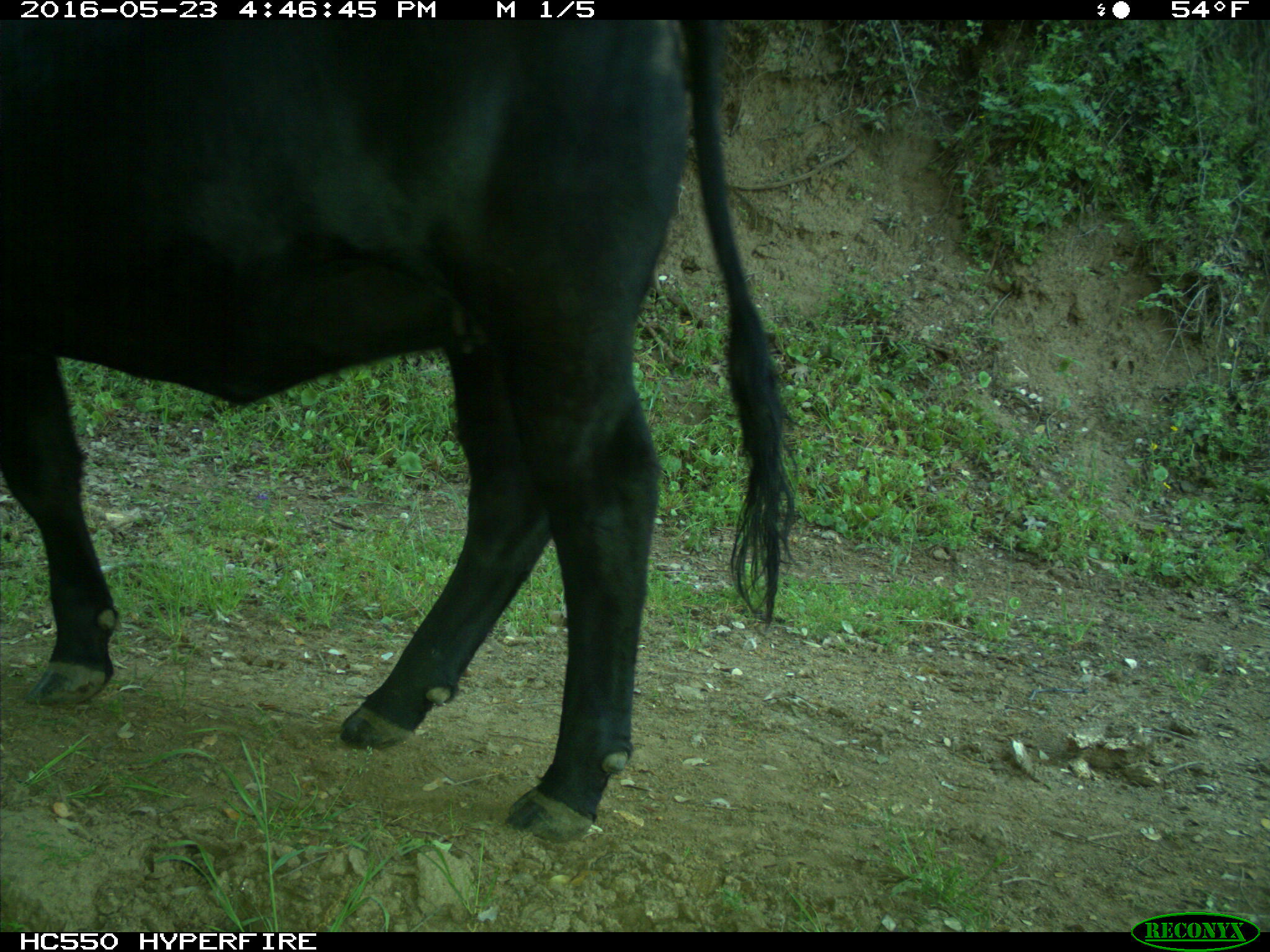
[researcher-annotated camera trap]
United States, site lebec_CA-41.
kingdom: Animalia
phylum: Chordata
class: Mammalia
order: Artiodactyla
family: Bovidae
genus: Bos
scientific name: Bos taurus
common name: domestic cow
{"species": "Bos taurus (domestic cow)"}